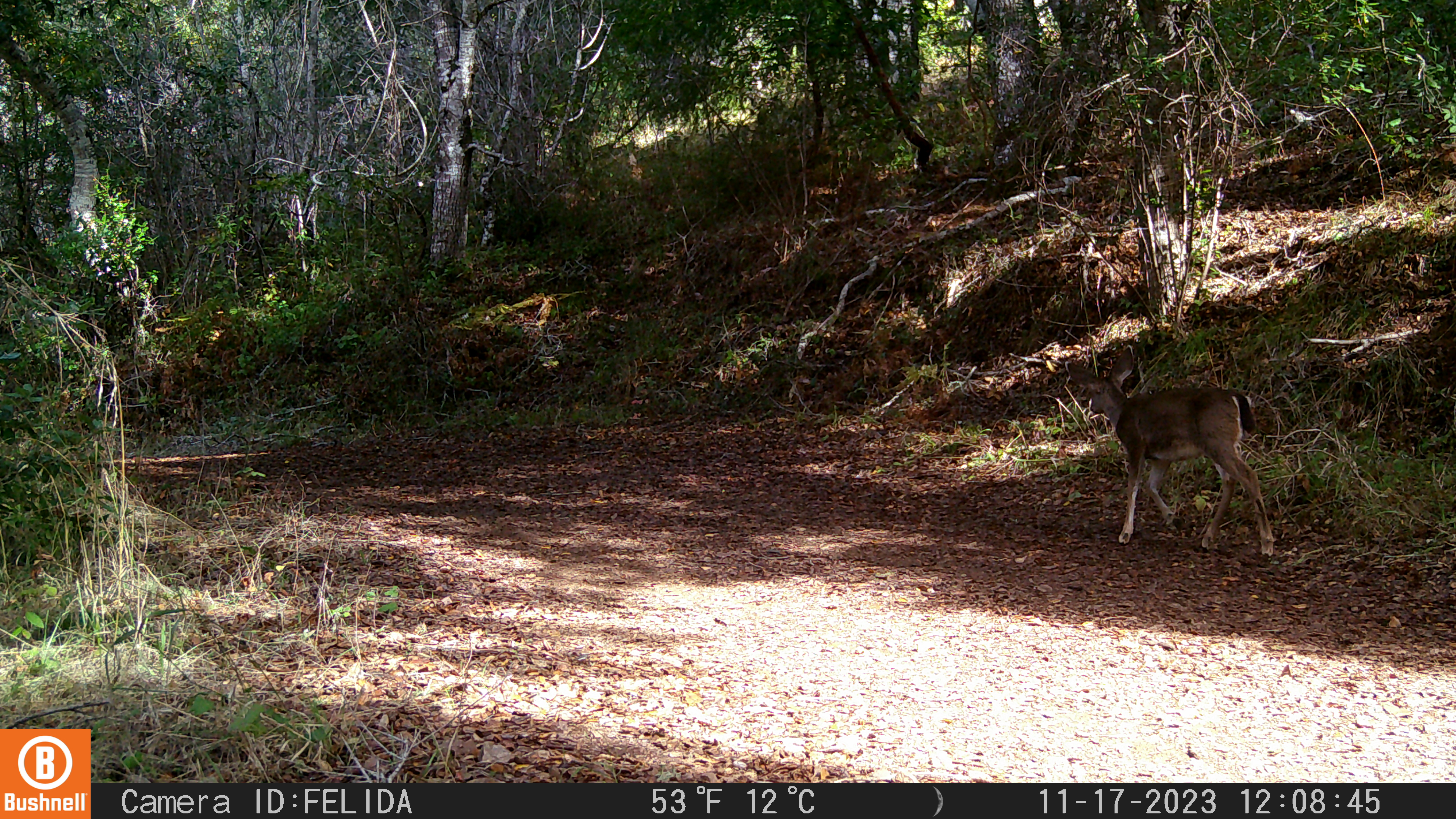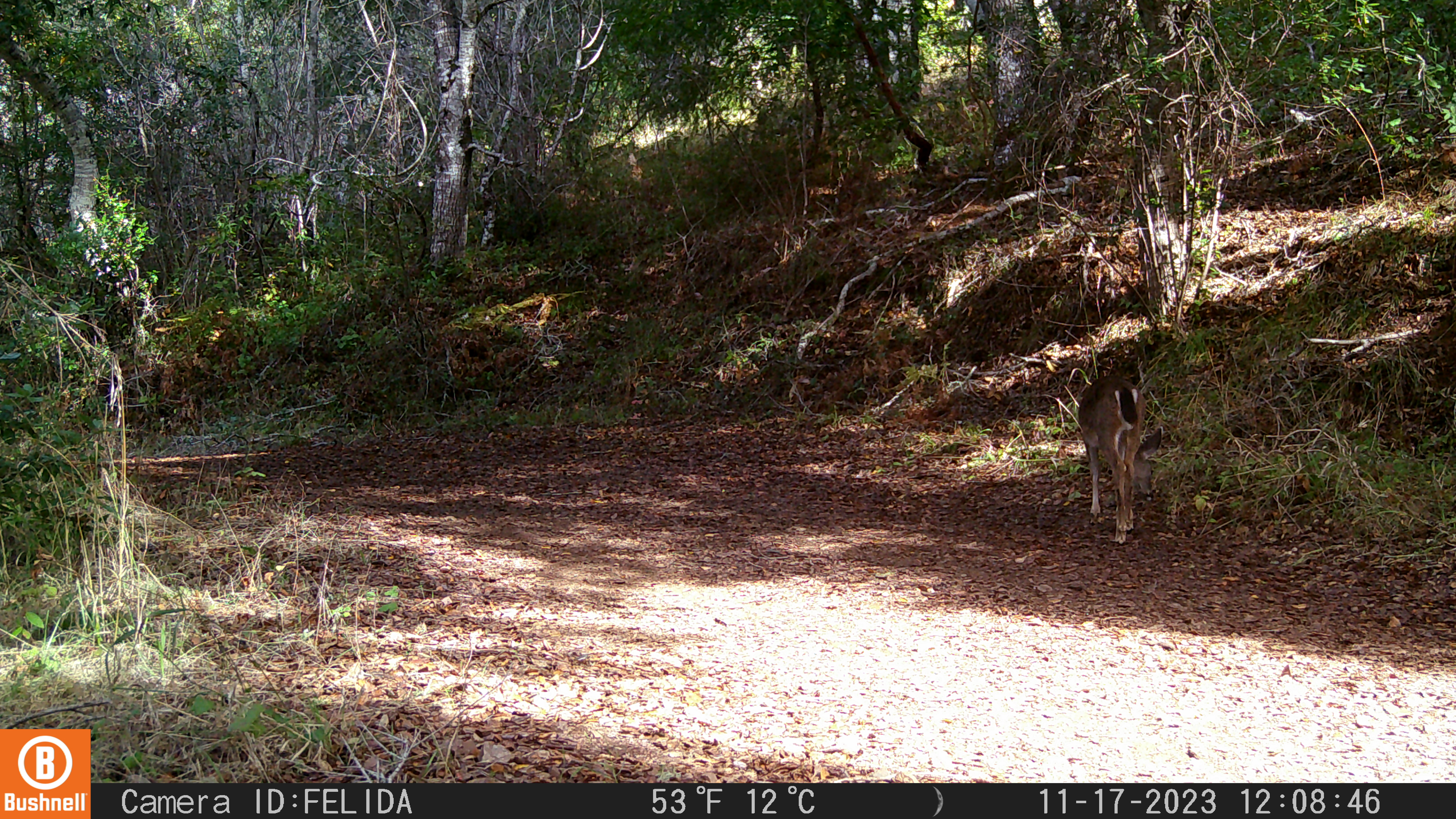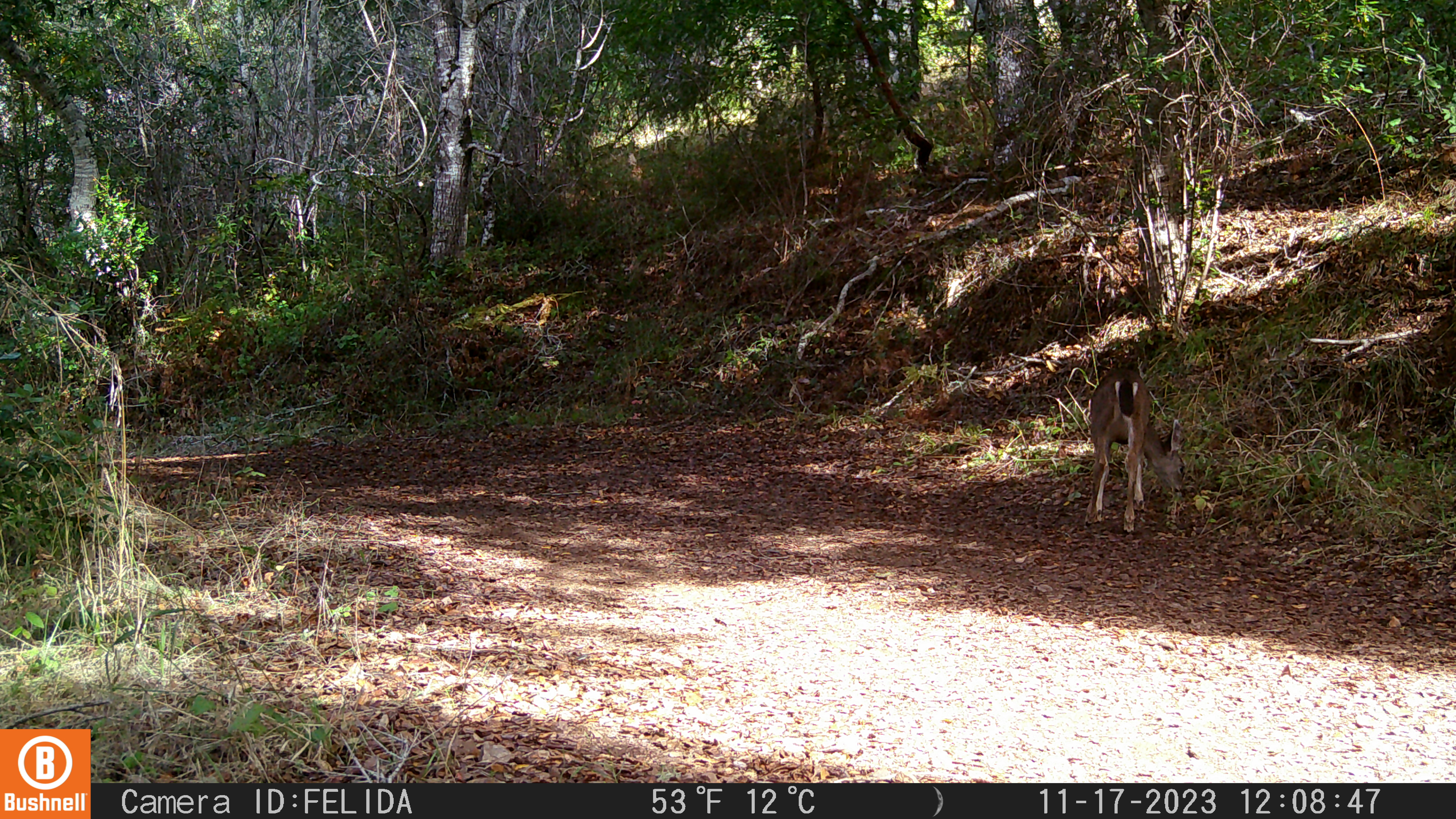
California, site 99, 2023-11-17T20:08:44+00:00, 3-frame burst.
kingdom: Animalia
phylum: Chordata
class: Mammalia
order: Artiodactyla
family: Cervidae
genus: Odocoileus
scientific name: Odocoileus hemionus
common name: mule deer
Mule deer (Odocoileus hemionus).